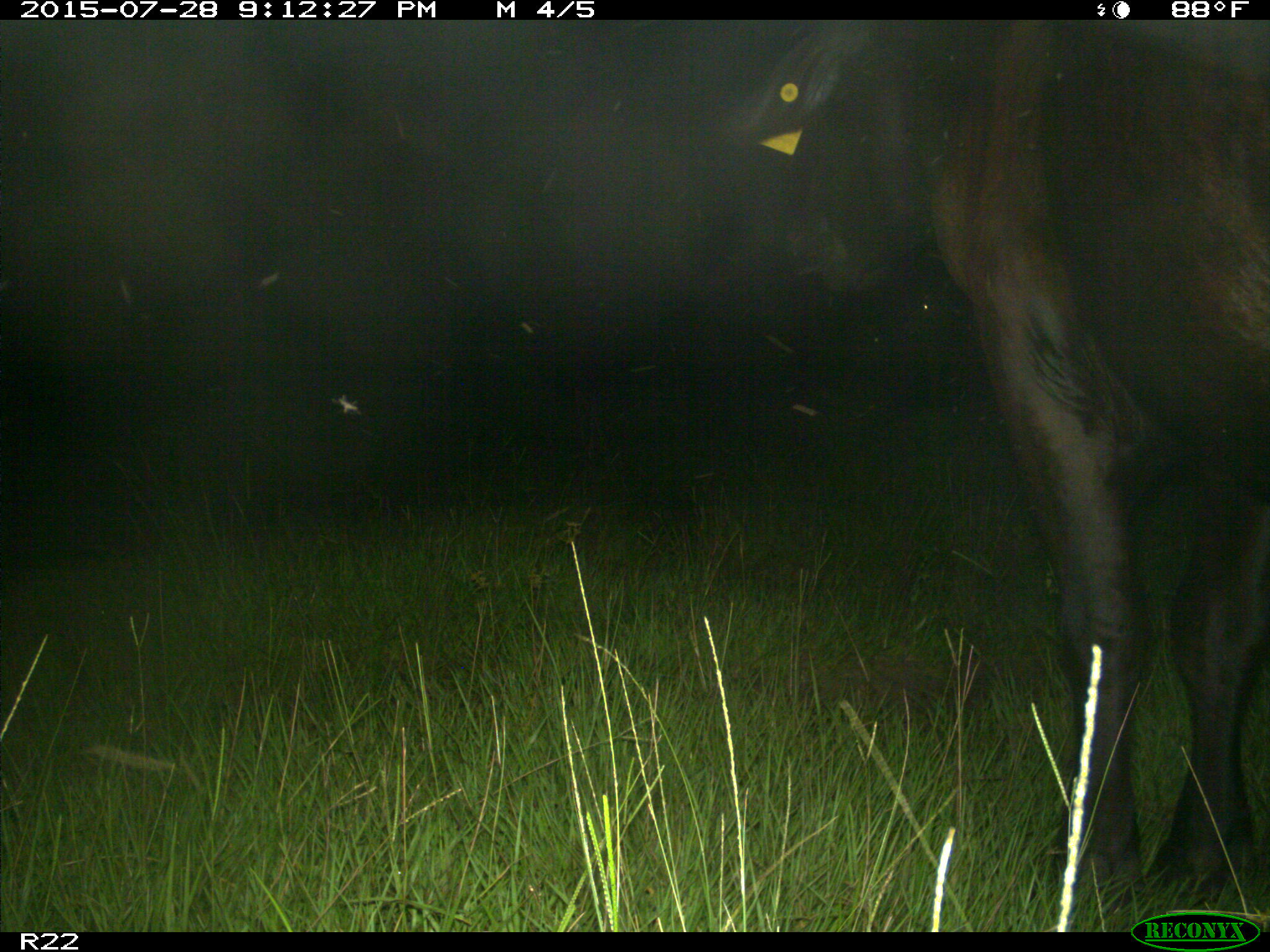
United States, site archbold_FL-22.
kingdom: Animalia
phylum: Chordata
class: Mammalia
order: Artiodactyla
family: Bovidae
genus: Bos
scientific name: Bos taurus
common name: domestic cow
Bos taurus (domestic cow).